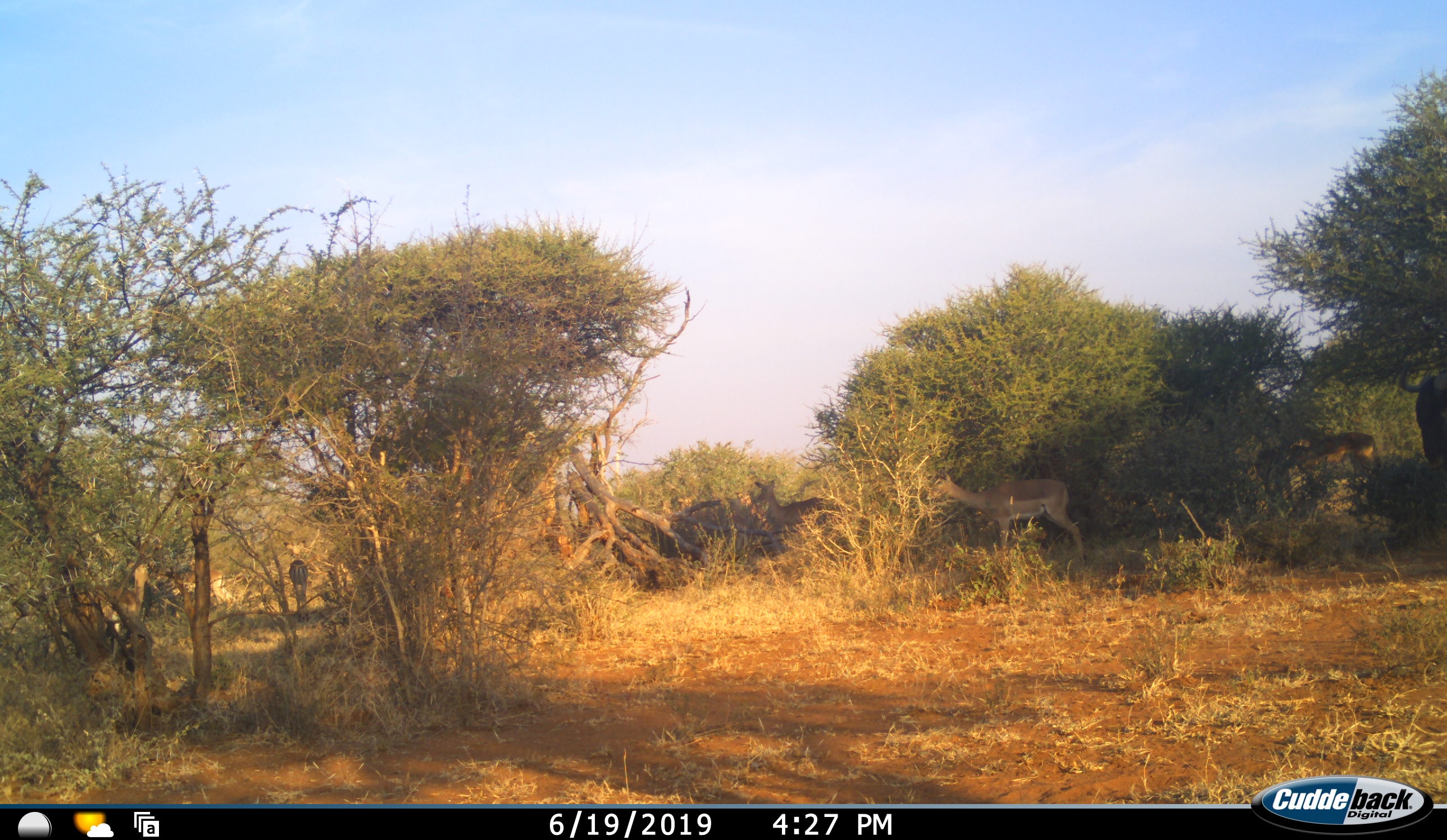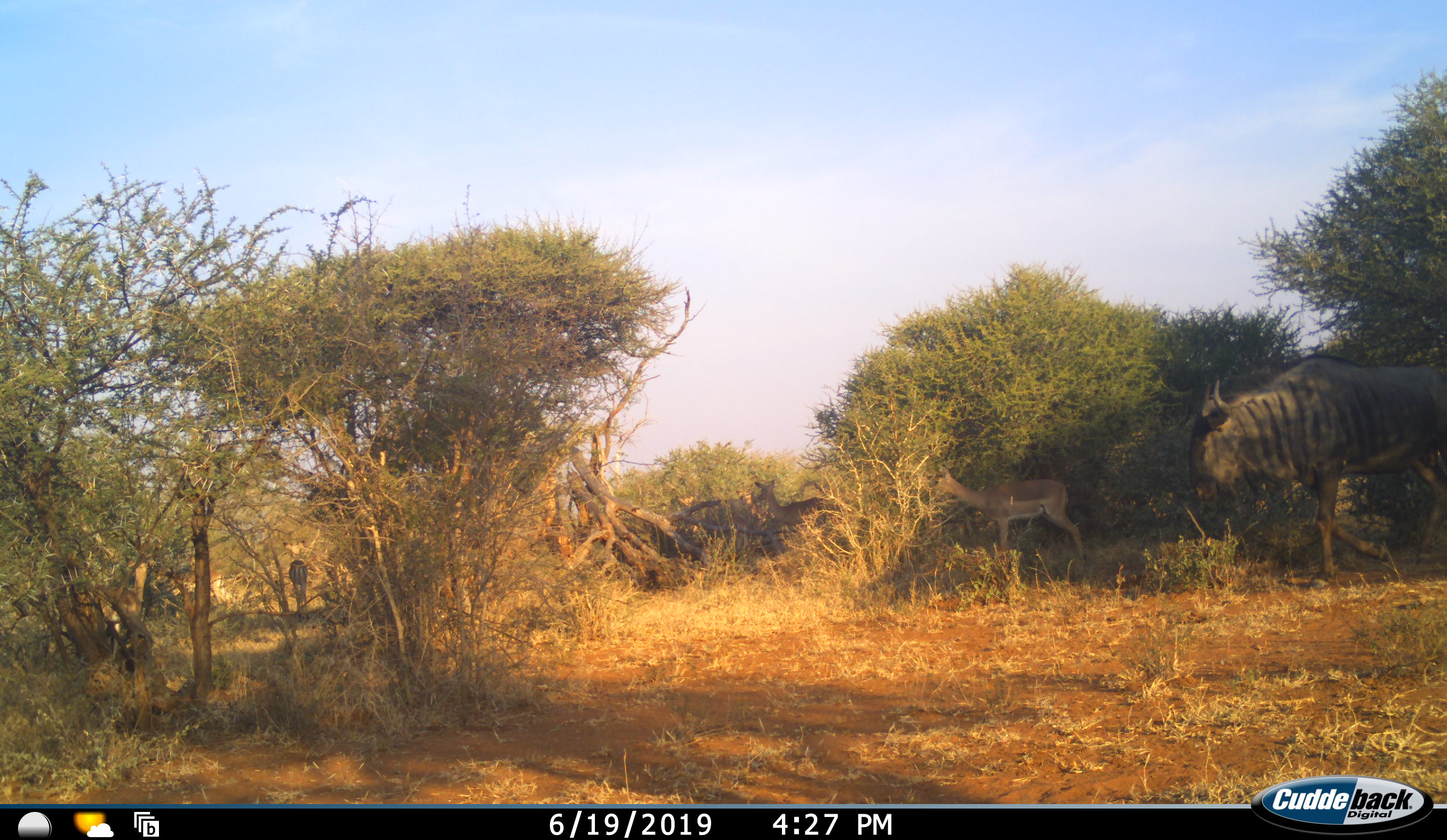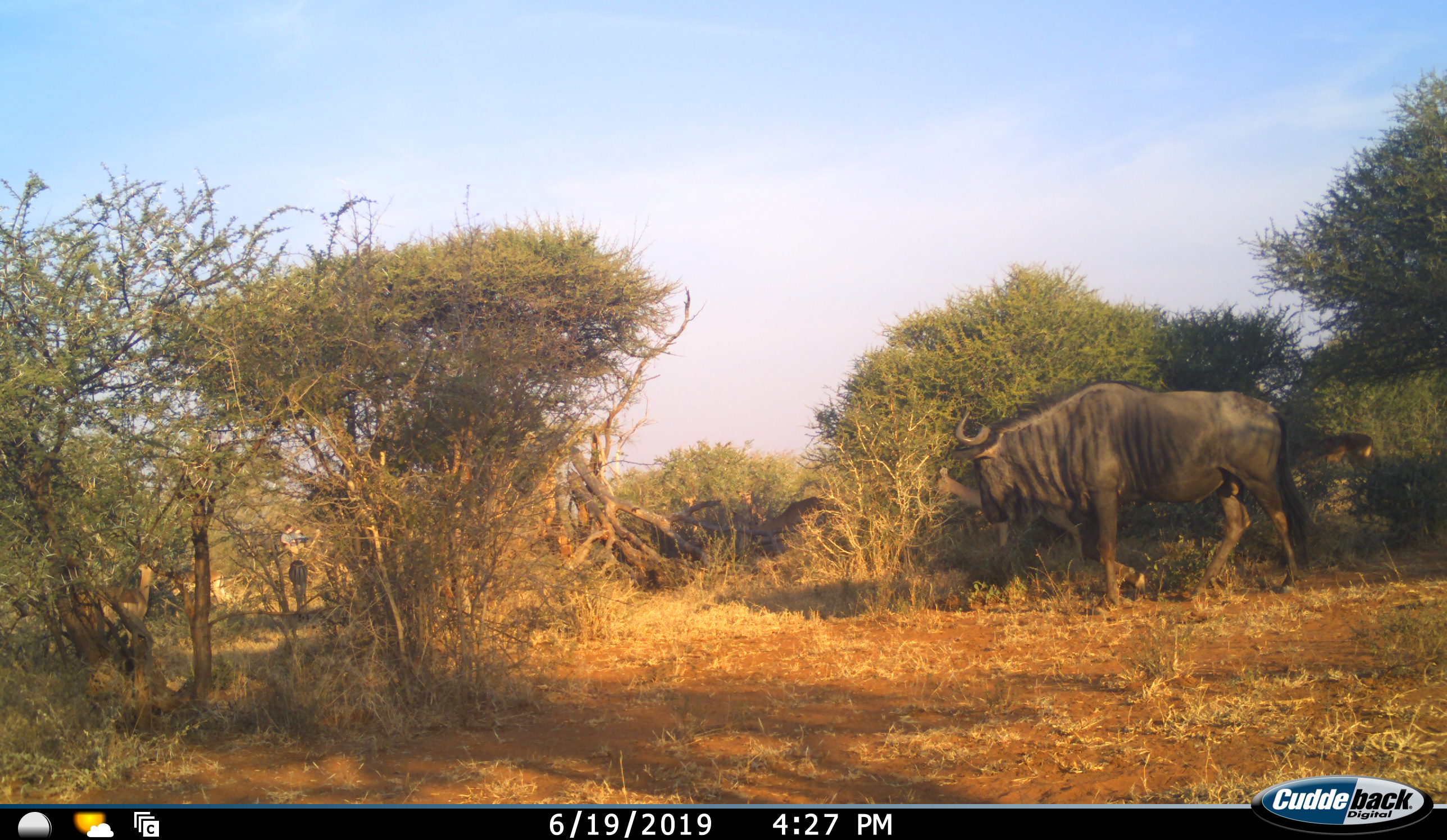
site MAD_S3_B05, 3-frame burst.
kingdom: Animalia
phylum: Chordata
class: Mammalia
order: Artiodactyla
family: Bovidae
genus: Aepyceros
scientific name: Aepyceros melampus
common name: impala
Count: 6.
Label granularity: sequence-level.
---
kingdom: Animalia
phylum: Chordata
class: Mammalia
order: Artiodactyla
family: Bovidae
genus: Connochaetes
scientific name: Connochaetes taurinus taurinus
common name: blue wildebeest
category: wildebeestblue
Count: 1.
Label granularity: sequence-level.